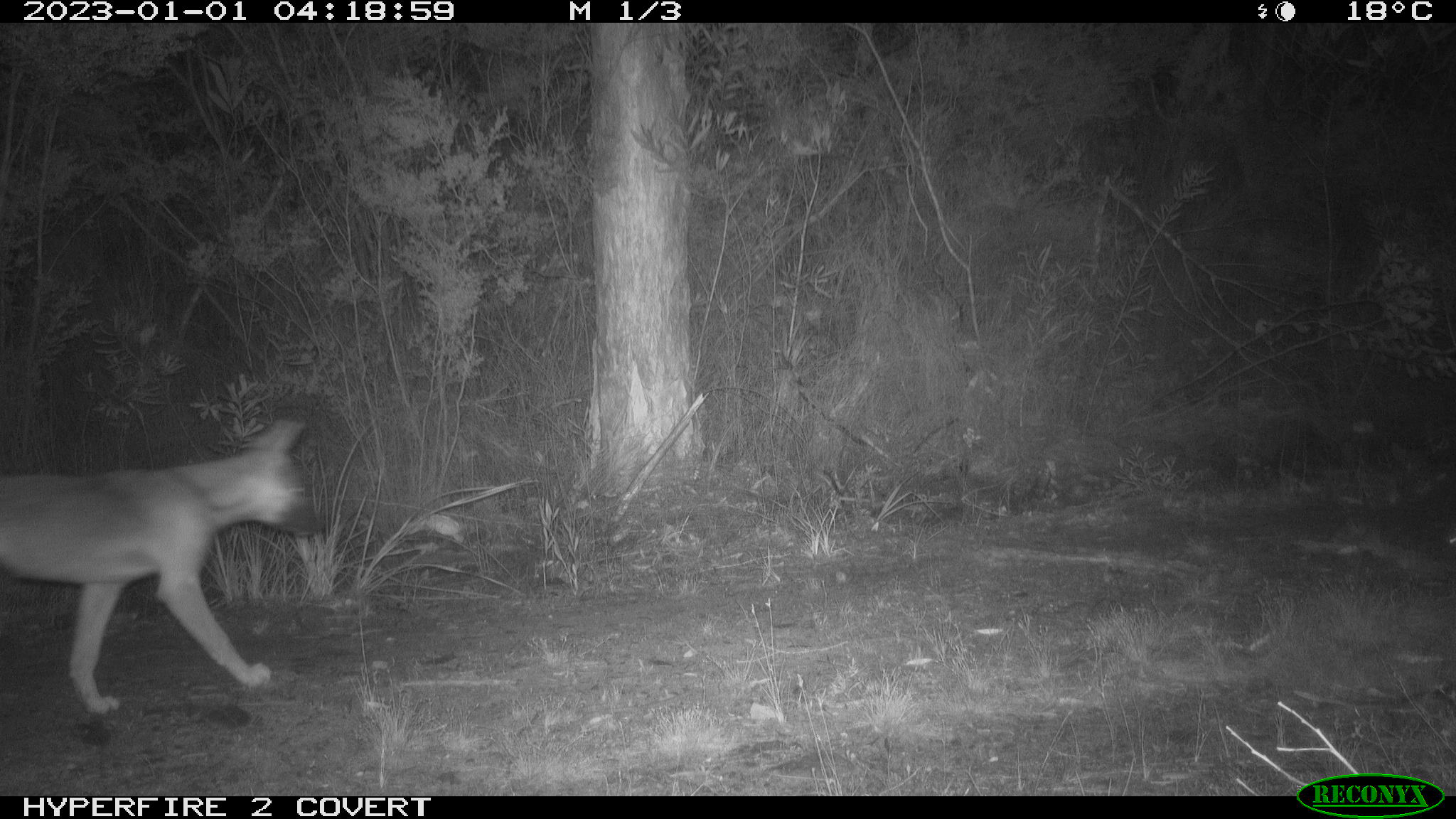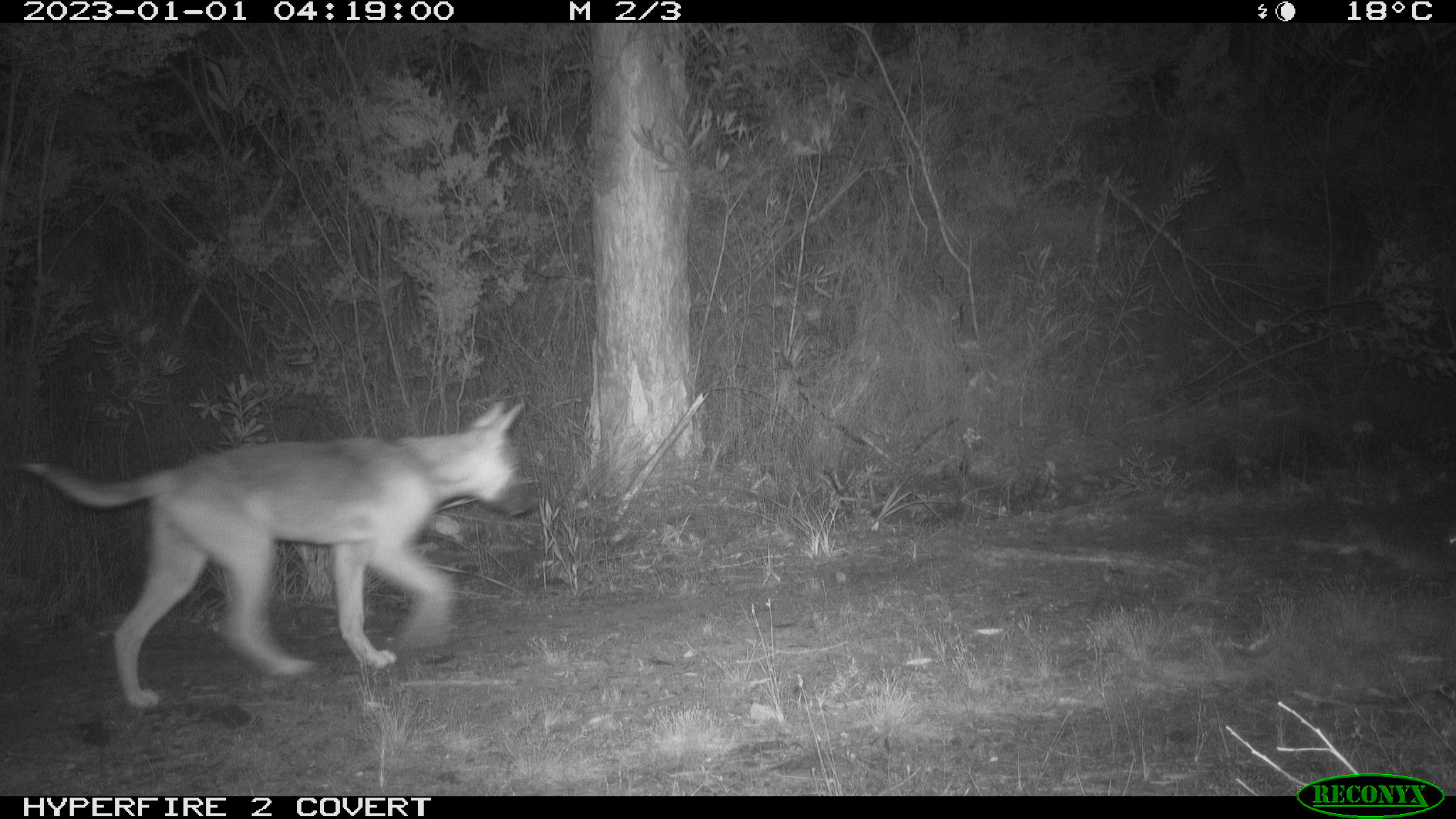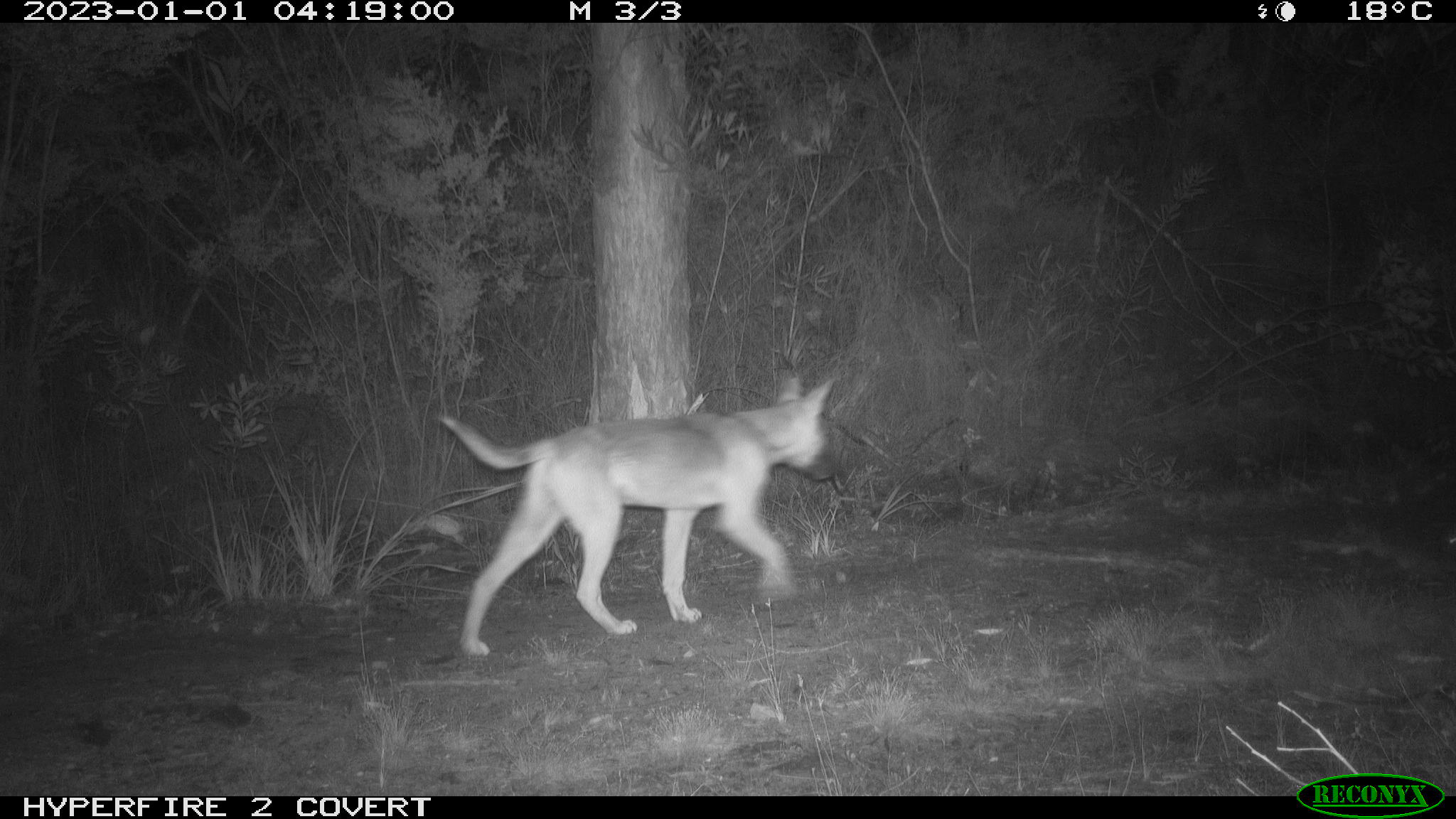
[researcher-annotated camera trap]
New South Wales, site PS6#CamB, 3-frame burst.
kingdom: Animalia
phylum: Chordata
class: Mammalia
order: Carnivora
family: Canidae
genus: Canis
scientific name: Canis familiaris dingo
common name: dingo